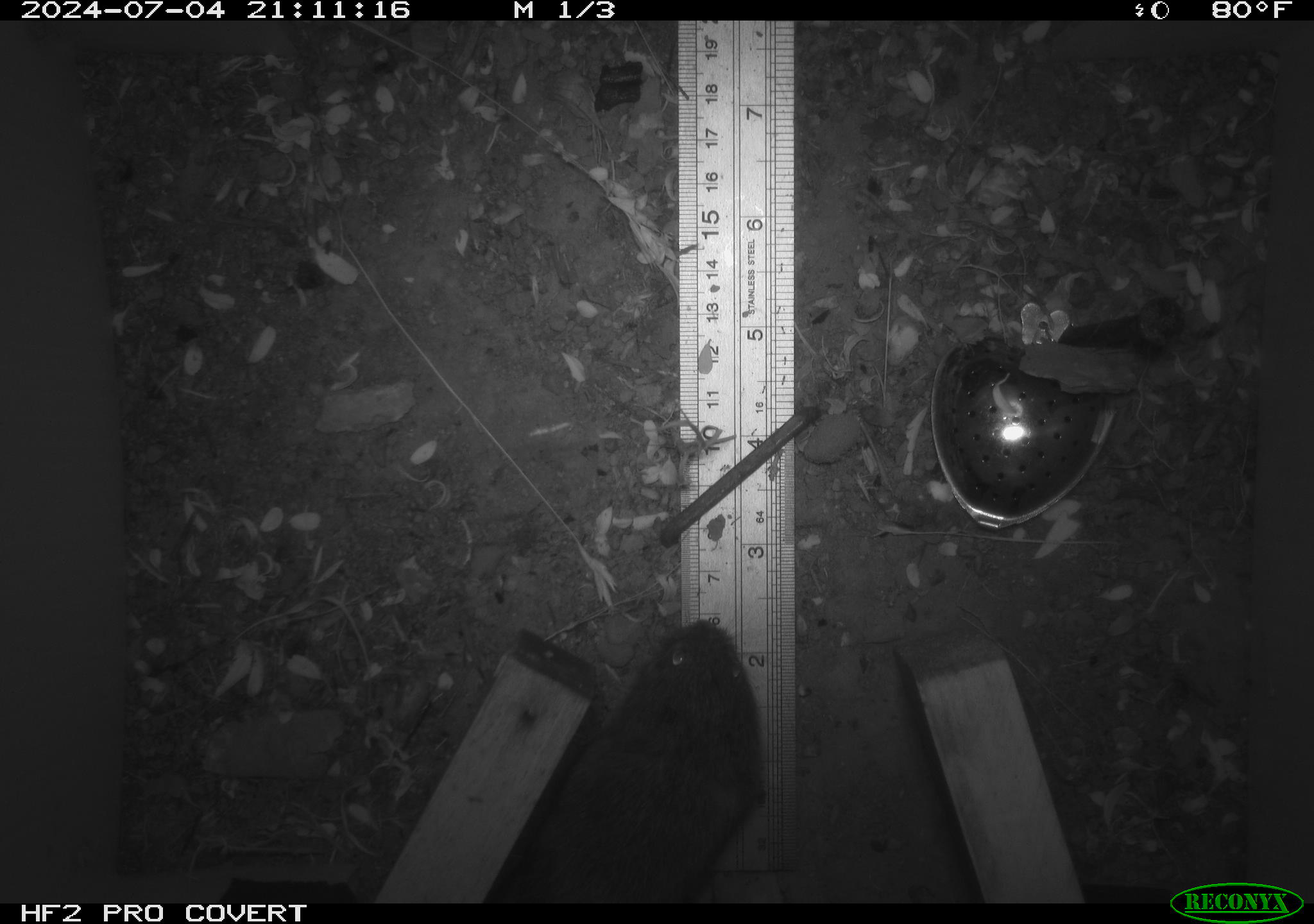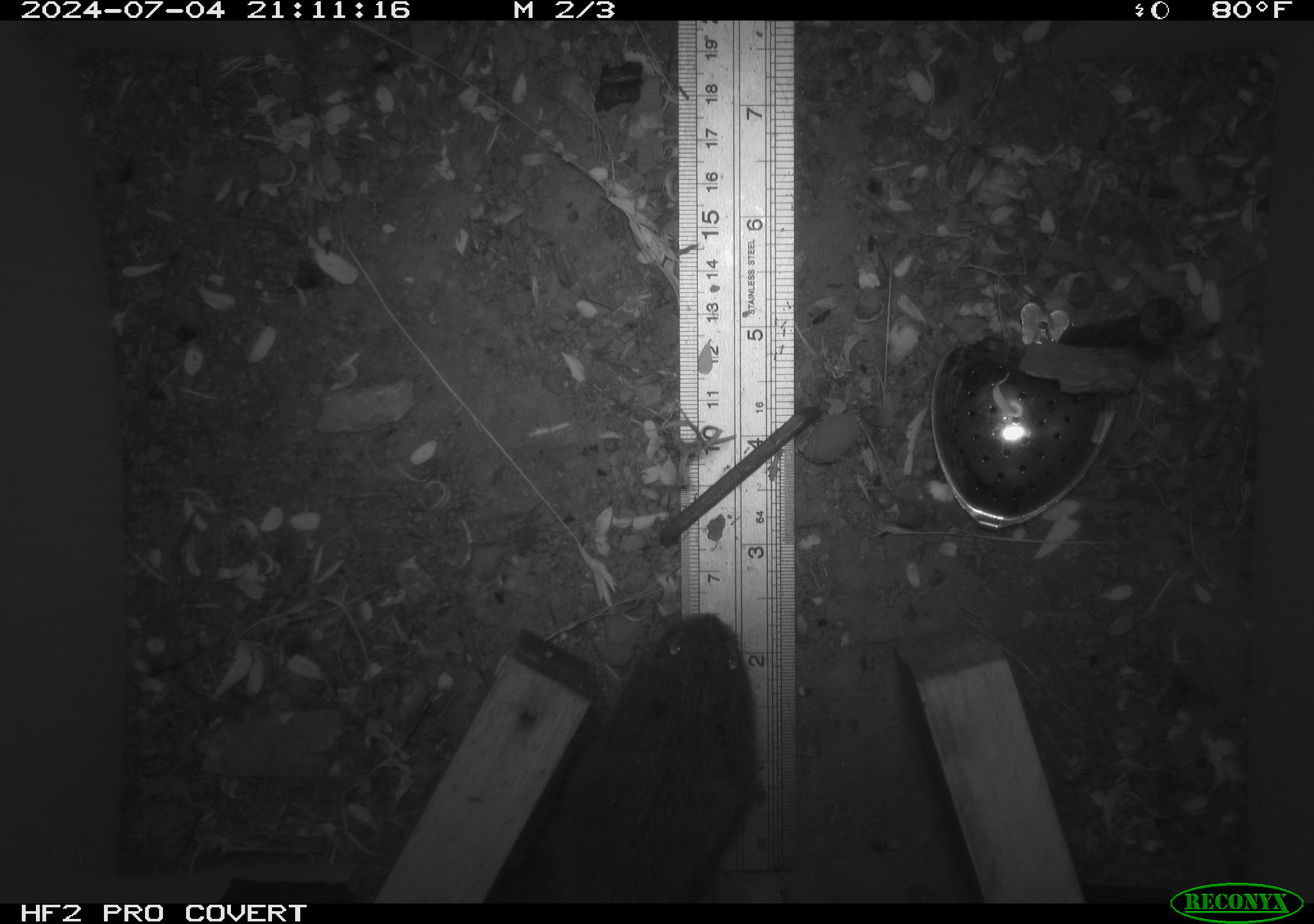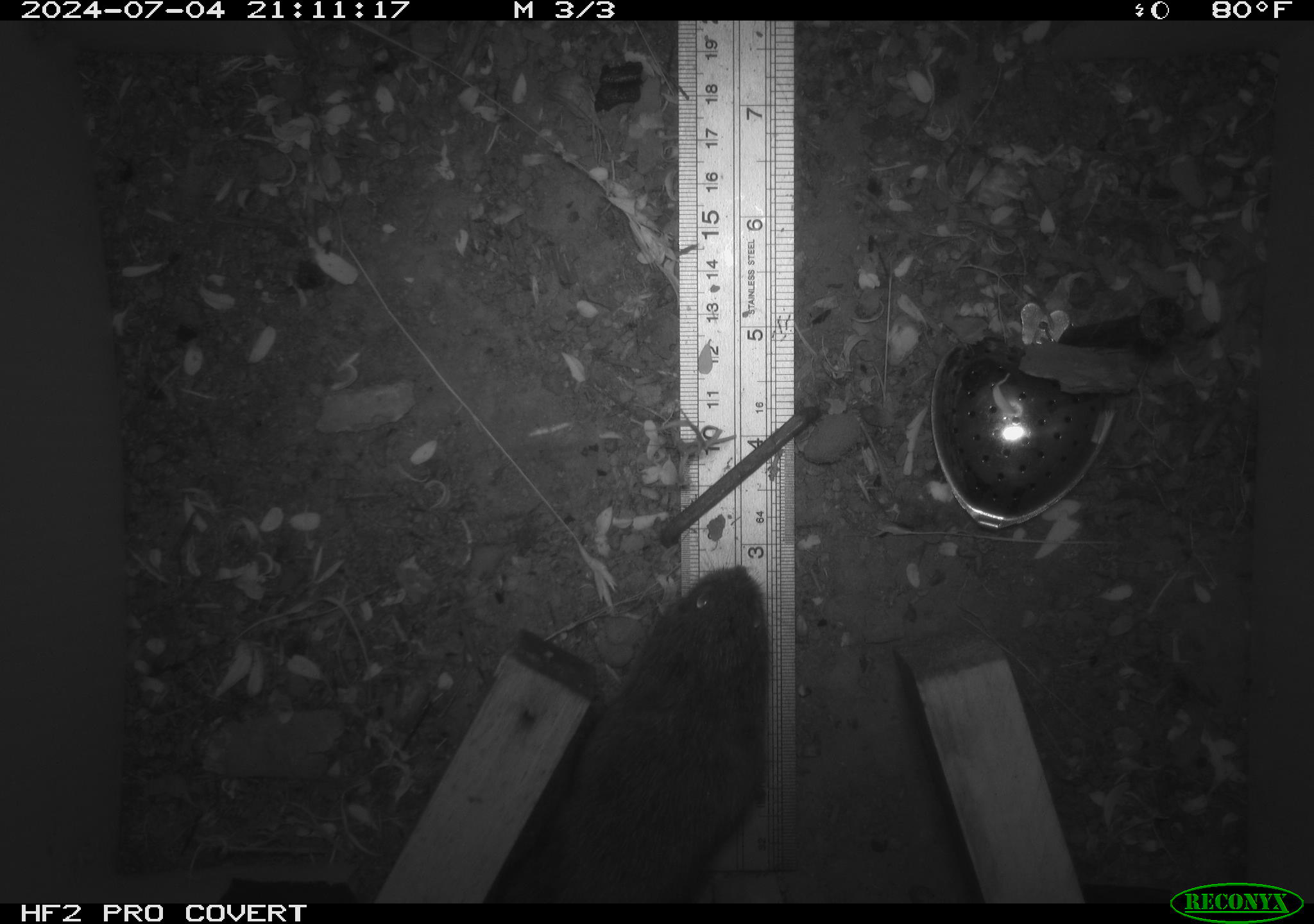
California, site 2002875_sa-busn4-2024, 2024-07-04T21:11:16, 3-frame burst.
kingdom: Animalia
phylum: Chordata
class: Mammalia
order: Rodentia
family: Cricetidae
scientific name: Arvicolinae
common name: voles, lemmings, and muskrats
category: arvicolinae subfamily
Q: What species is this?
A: Arvicolinae subfamily (voles, lemmings, and muskrats) (Arvicolinae).